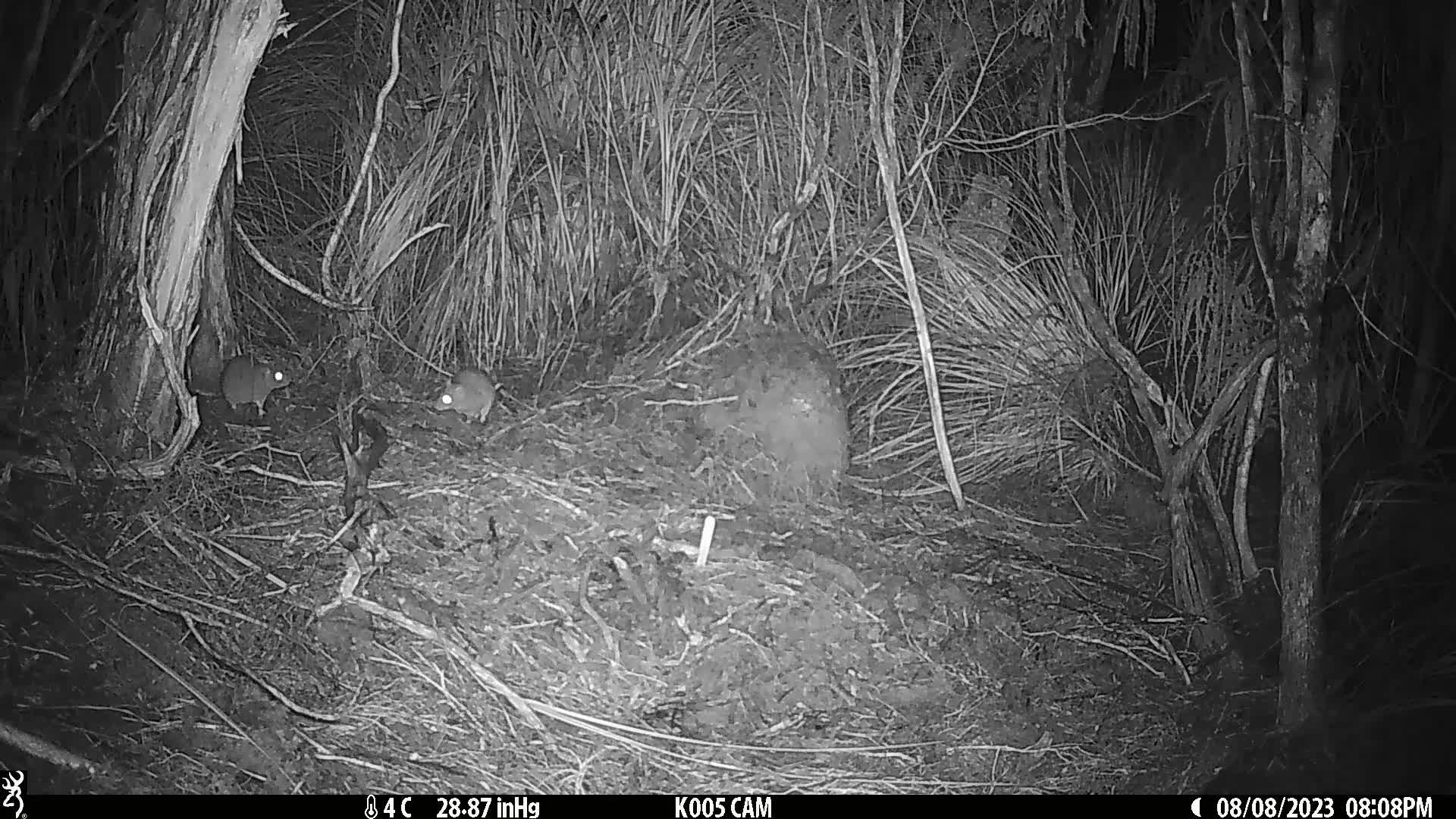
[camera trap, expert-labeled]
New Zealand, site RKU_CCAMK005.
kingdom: Animalia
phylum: Chordata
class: Mammalia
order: Rodentia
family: Muridae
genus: Rattus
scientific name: Rattus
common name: rat